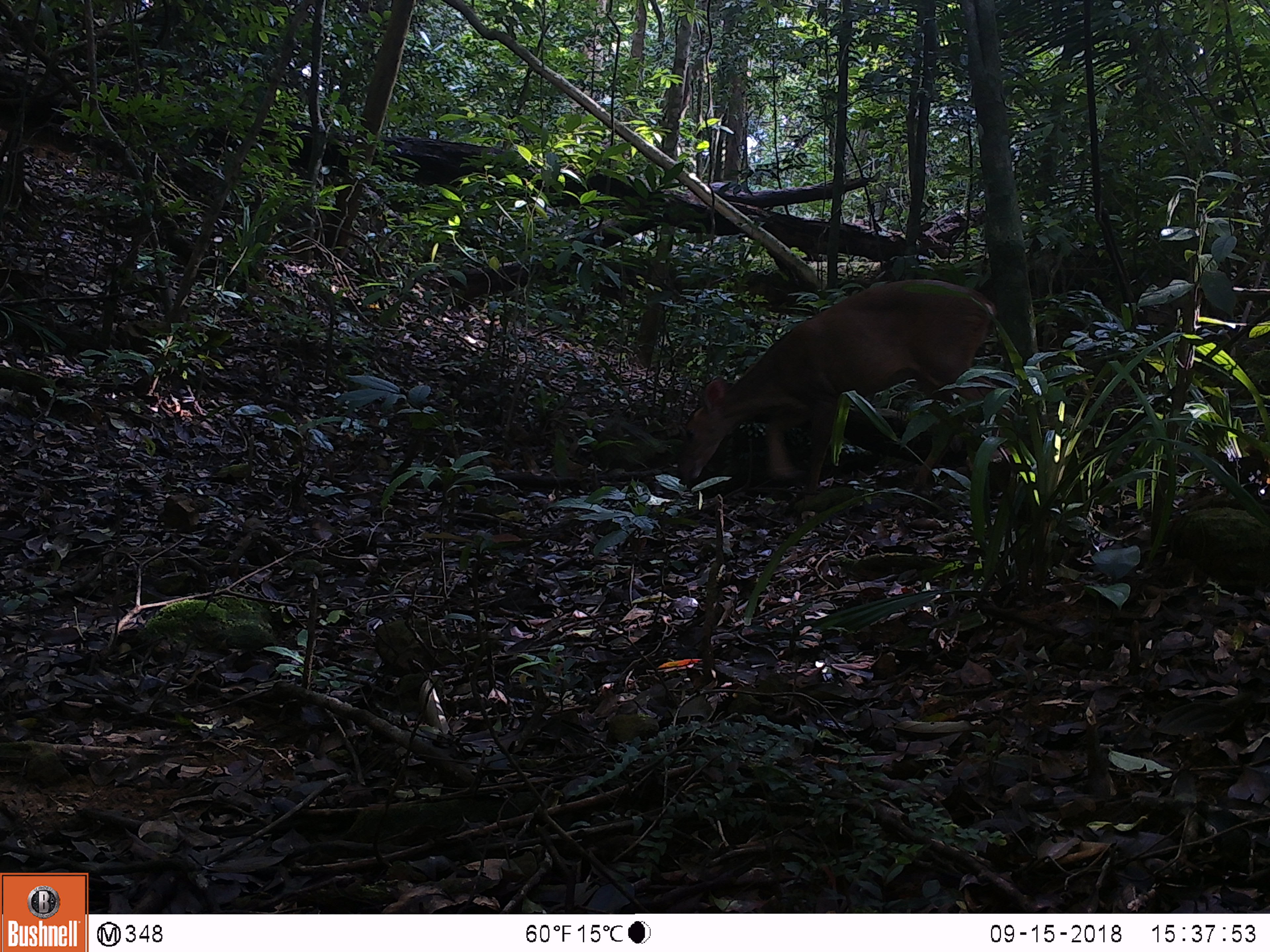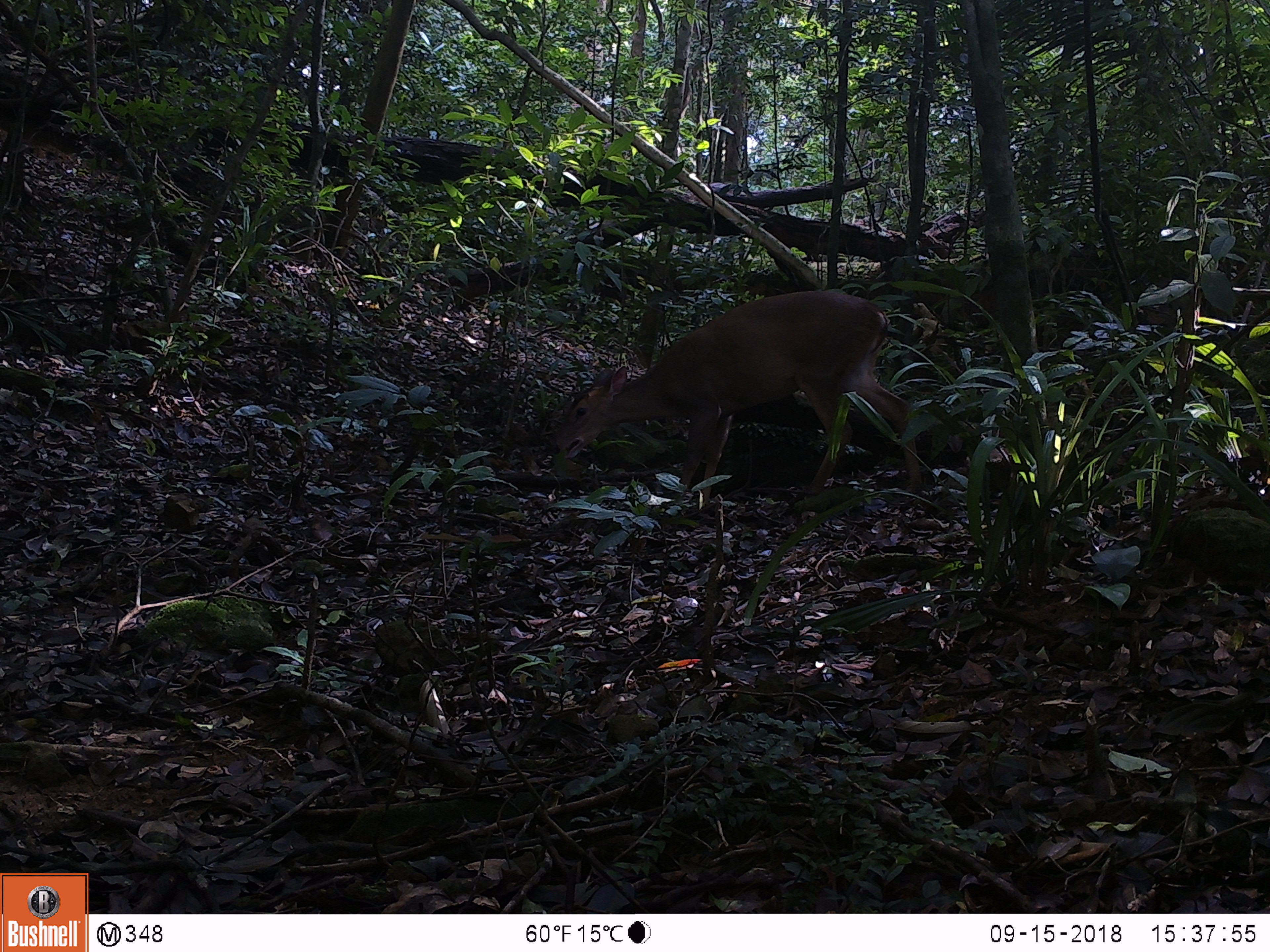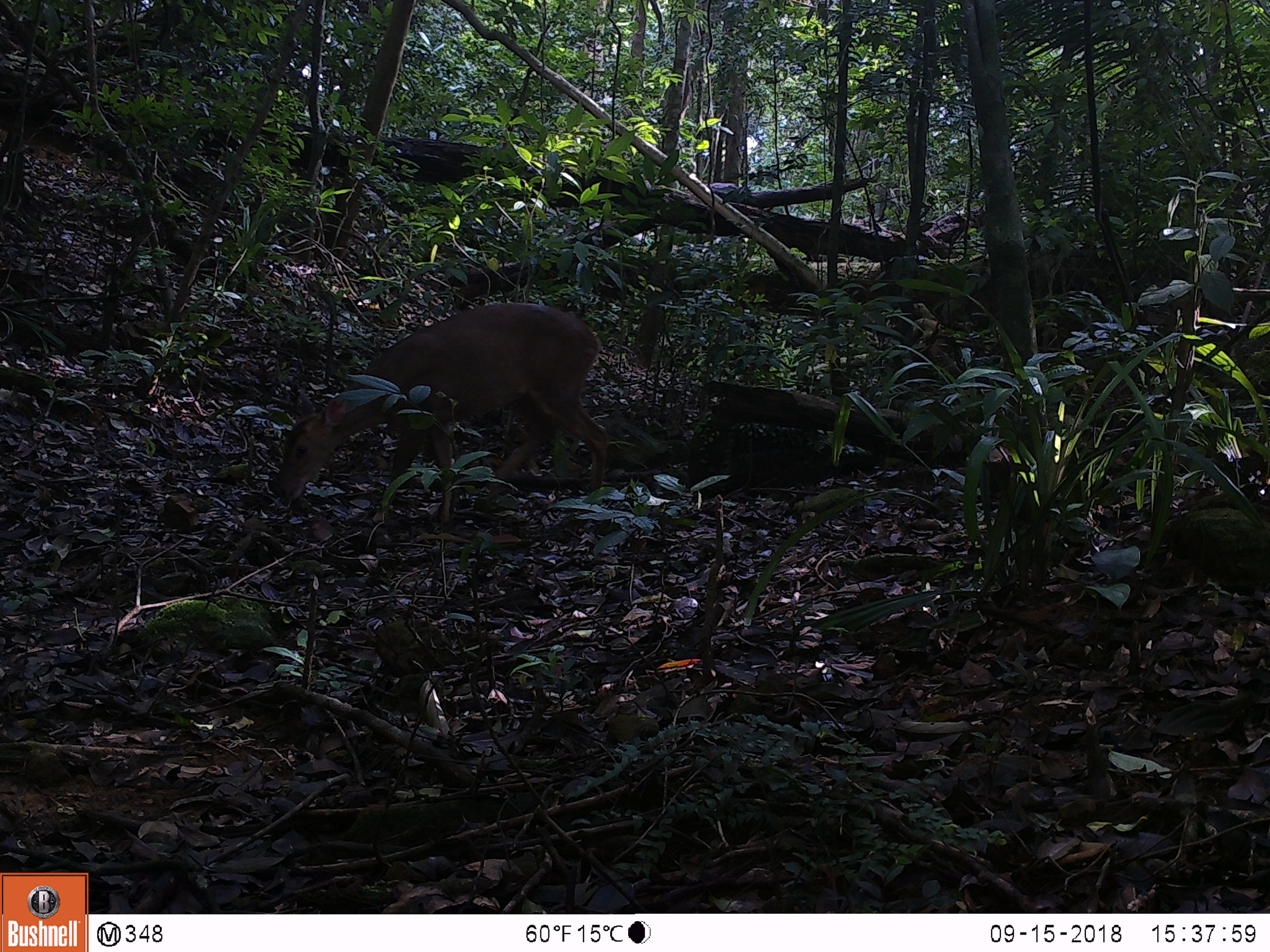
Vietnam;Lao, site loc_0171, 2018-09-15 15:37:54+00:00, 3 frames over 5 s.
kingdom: Animalia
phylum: Chordata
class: Mammalia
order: Artiodactyla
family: Cervidae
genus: Muntiacus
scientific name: Muntiacus vuquangensis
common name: large-antlered muntjac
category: large antlered muntjac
Large antlered muntjac (large-antlered muntjac) (Muntiacus vuquangensis). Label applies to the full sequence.